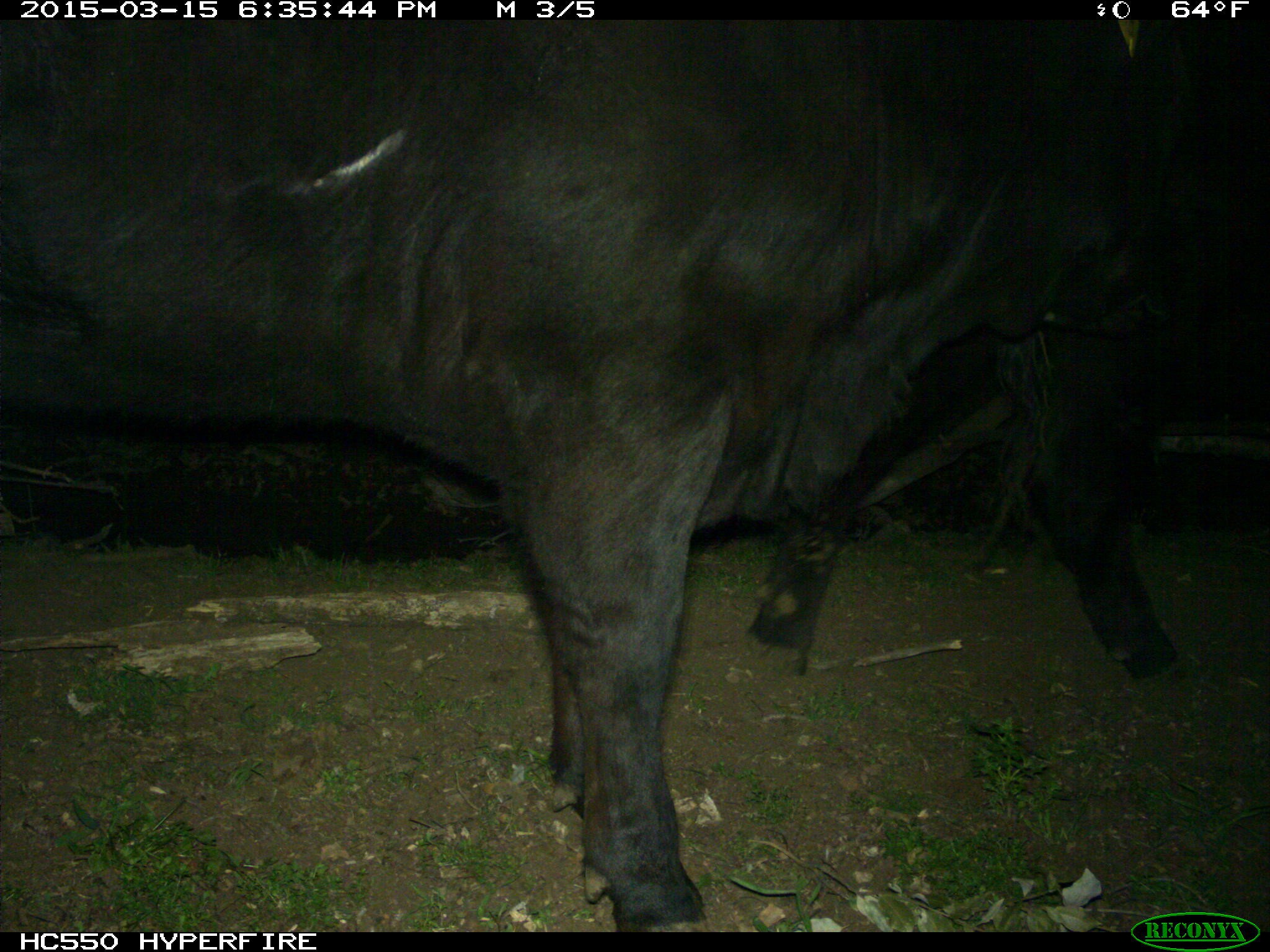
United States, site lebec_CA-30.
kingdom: Animalia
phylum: Chordata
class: Mammalia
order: Artiodactyla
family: Bovidae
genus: Bos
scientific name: Bos taurus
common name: domestic cow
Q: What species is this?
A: Bos taurus (domestic cow).